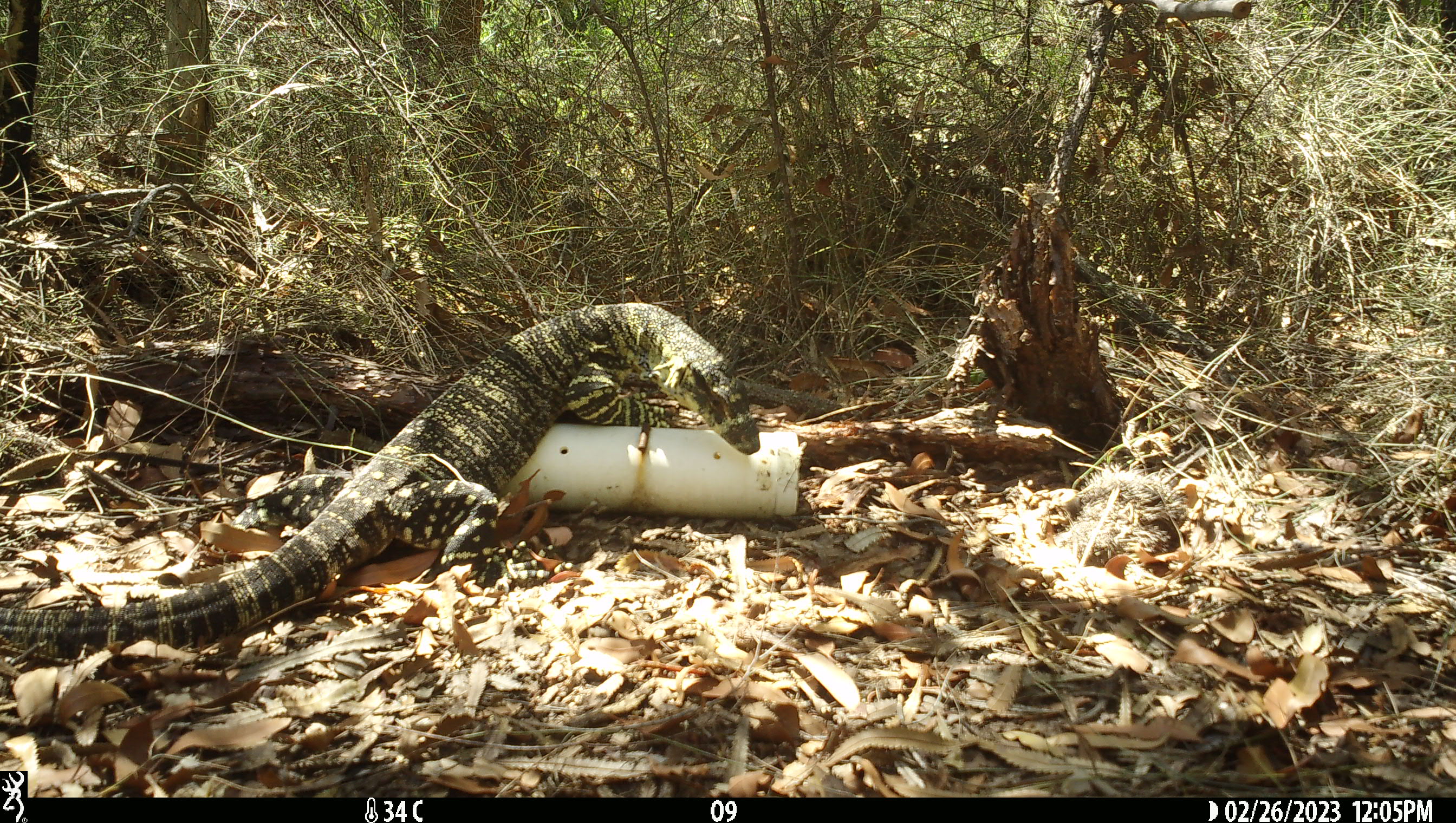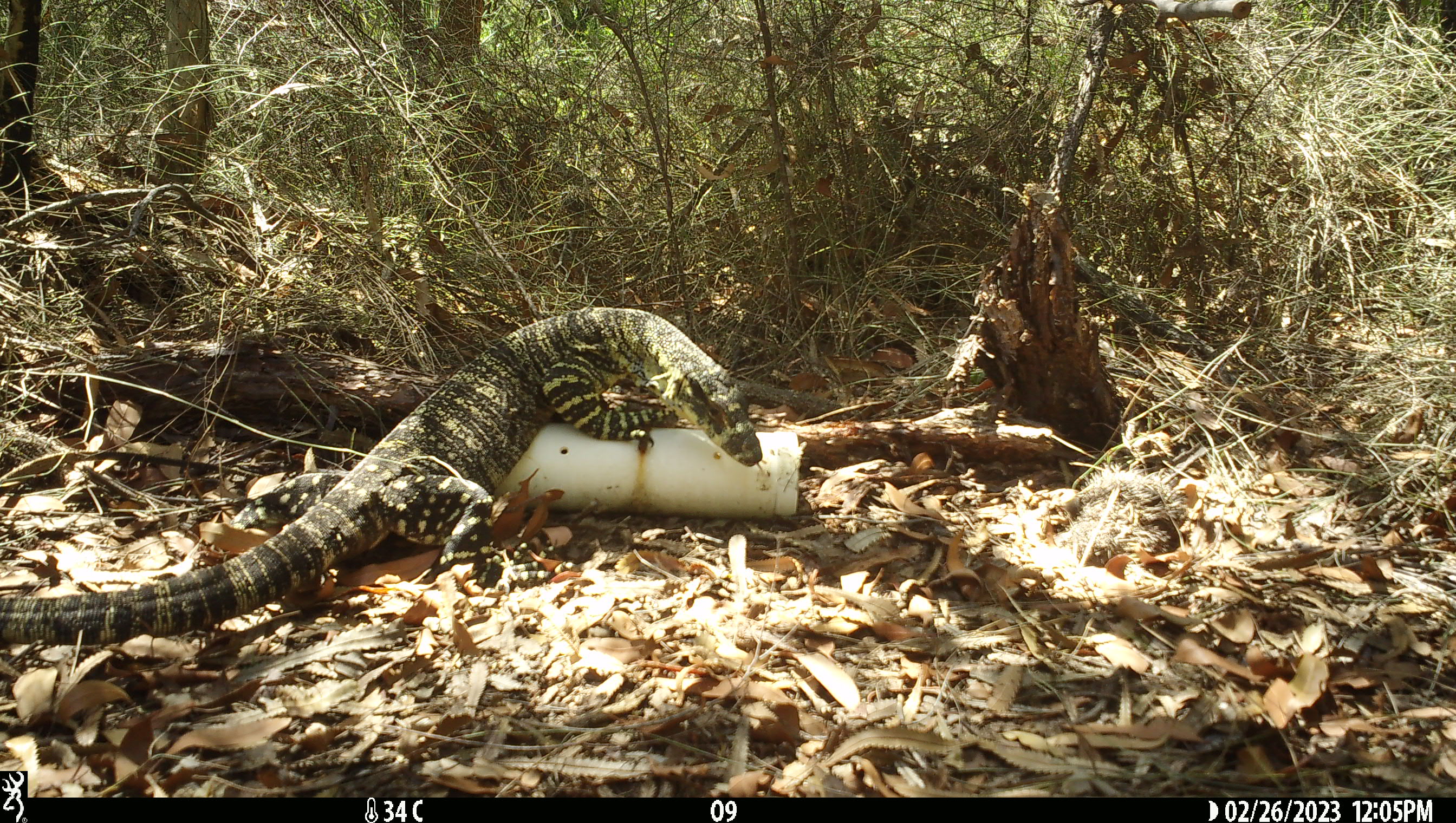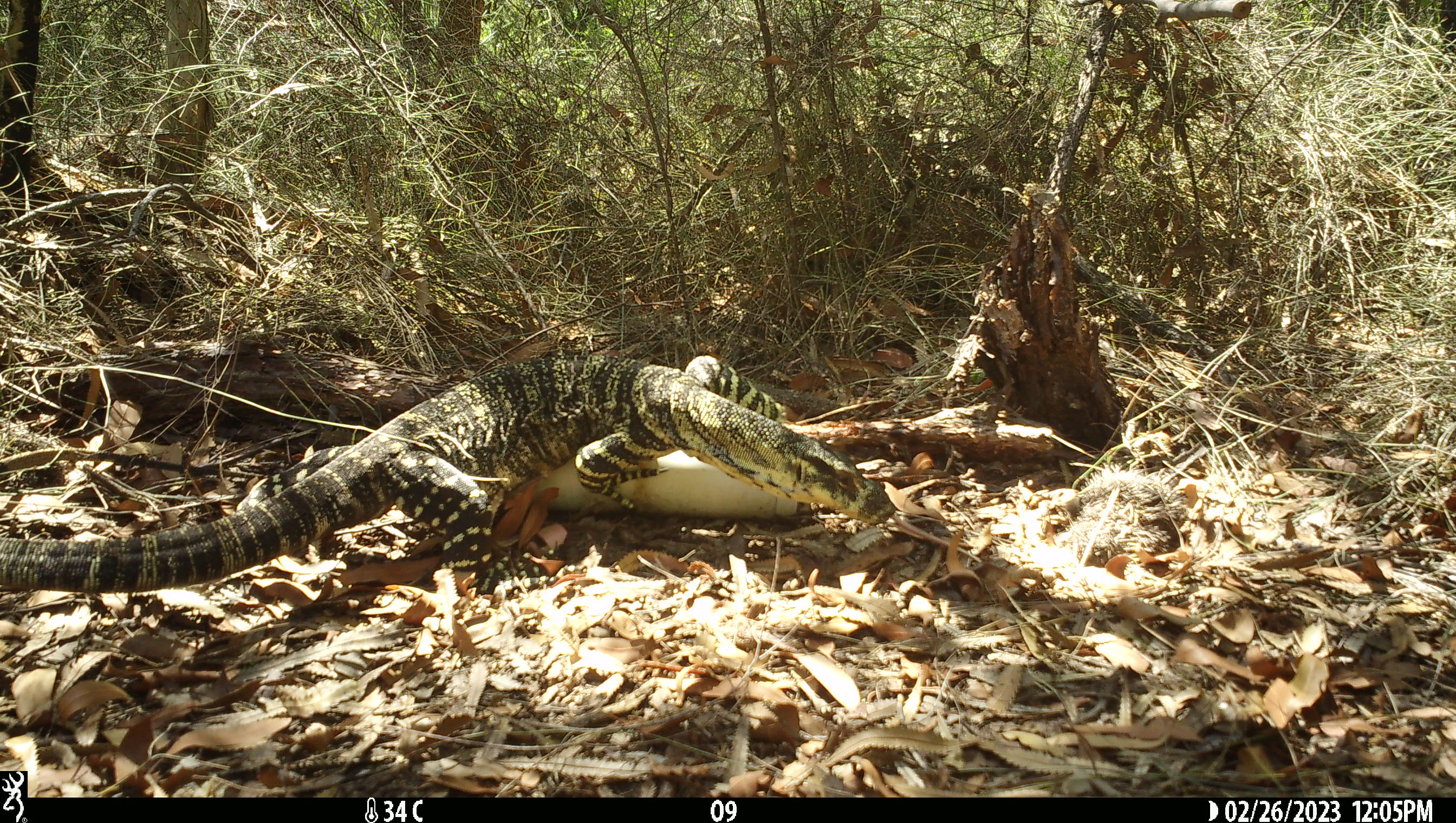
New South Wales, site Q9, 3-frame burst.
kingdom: Animalia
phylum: Chordata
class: Reptilia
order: Squamata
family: Varanidae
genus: Varanus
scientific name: Varanus varius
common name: lace monitor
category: goanna